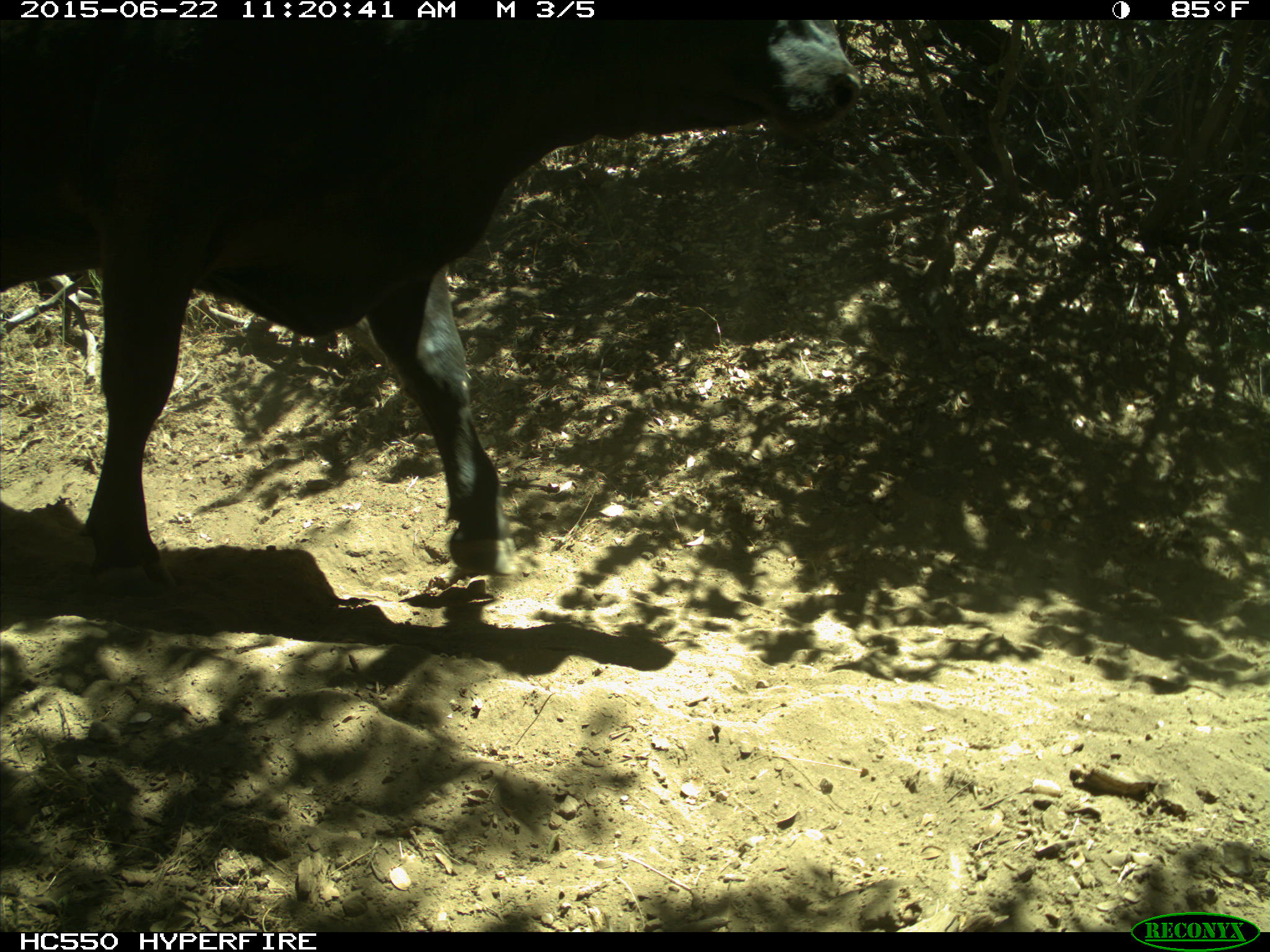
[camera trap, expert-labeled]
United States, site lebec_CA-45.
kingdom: Animalia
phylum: Chordata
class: Mammalia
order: Artiodactyla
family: Bovidae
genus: Bos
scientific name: Bos taurus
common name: domestic cow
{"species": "Bos taurus (domestic cow)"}